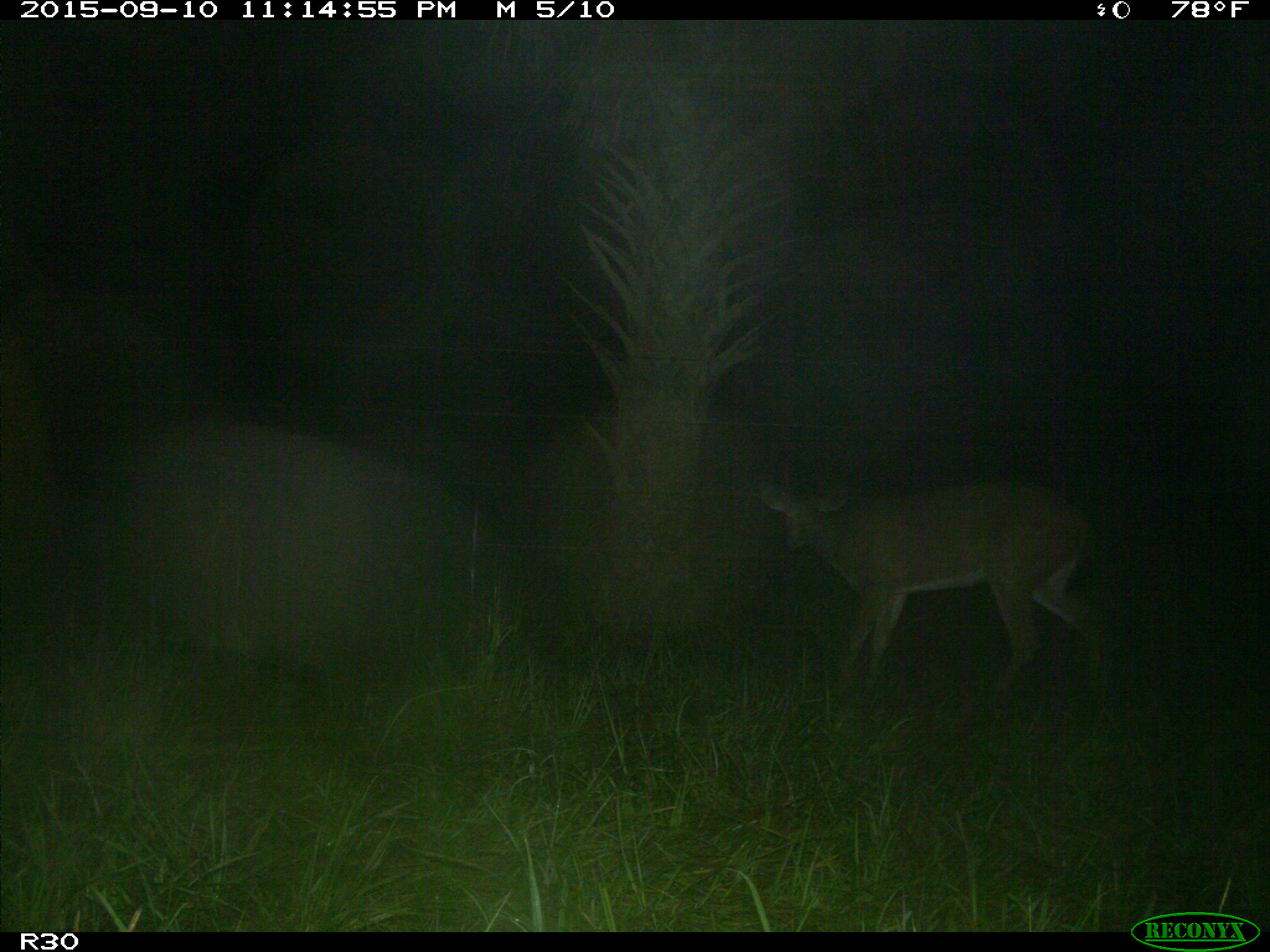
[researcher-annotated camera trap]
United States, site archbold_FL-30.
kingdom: Animalia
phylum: Chordata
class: Mammalia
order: Artiodactyla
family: Cervidae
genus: Odocoileus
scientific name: Odocoileus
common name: deer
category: unidentified deer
Unidentified deer (deer) (Odocoileus).